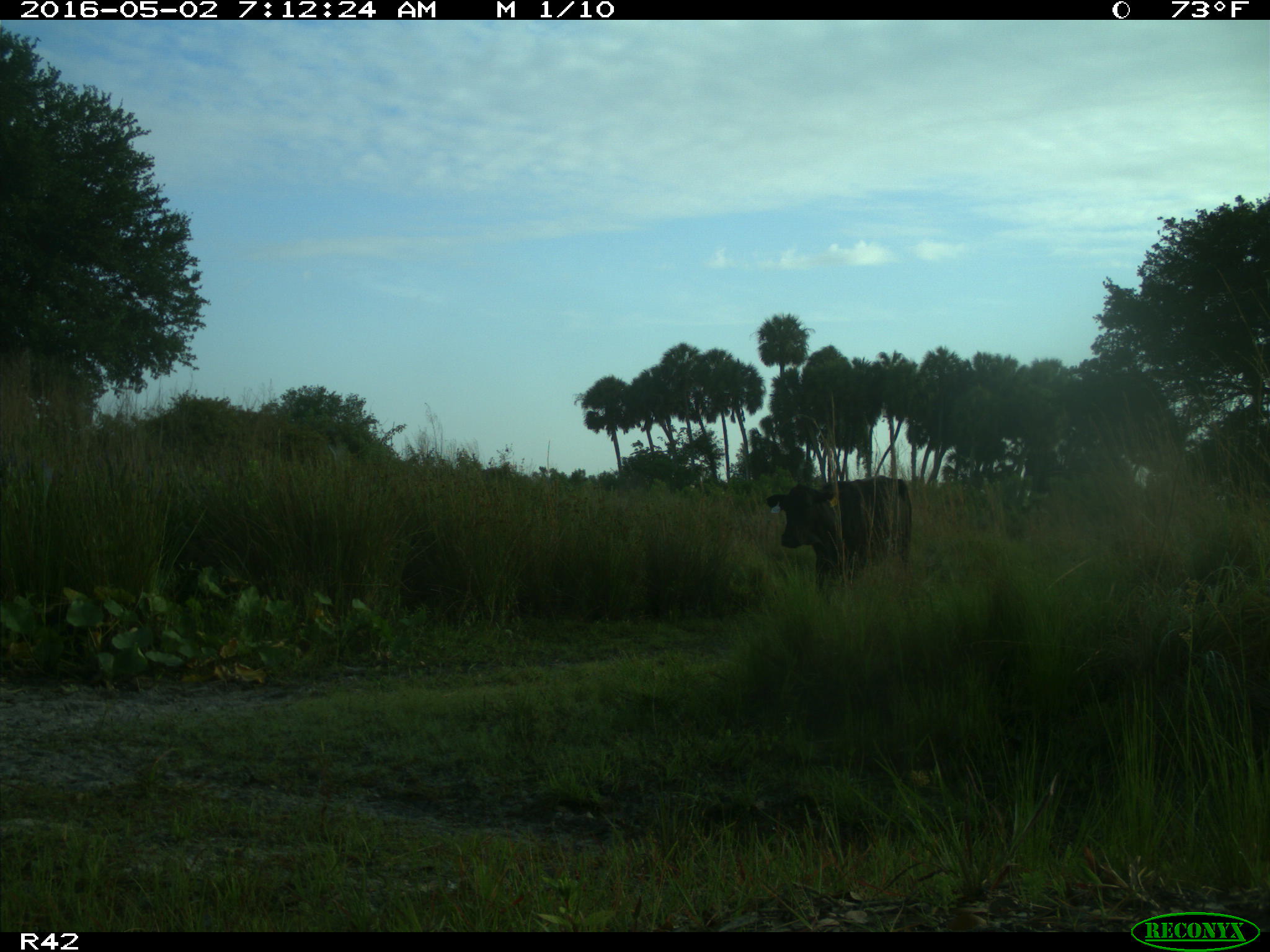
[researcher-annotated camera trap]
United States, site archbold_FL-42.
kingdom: Animalia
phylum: Chordata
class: Mammalia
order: Artiodactyla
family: Bovidae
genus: Bos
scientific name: Bos taurus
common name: domestic cow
Bos taurus (domestic cow).